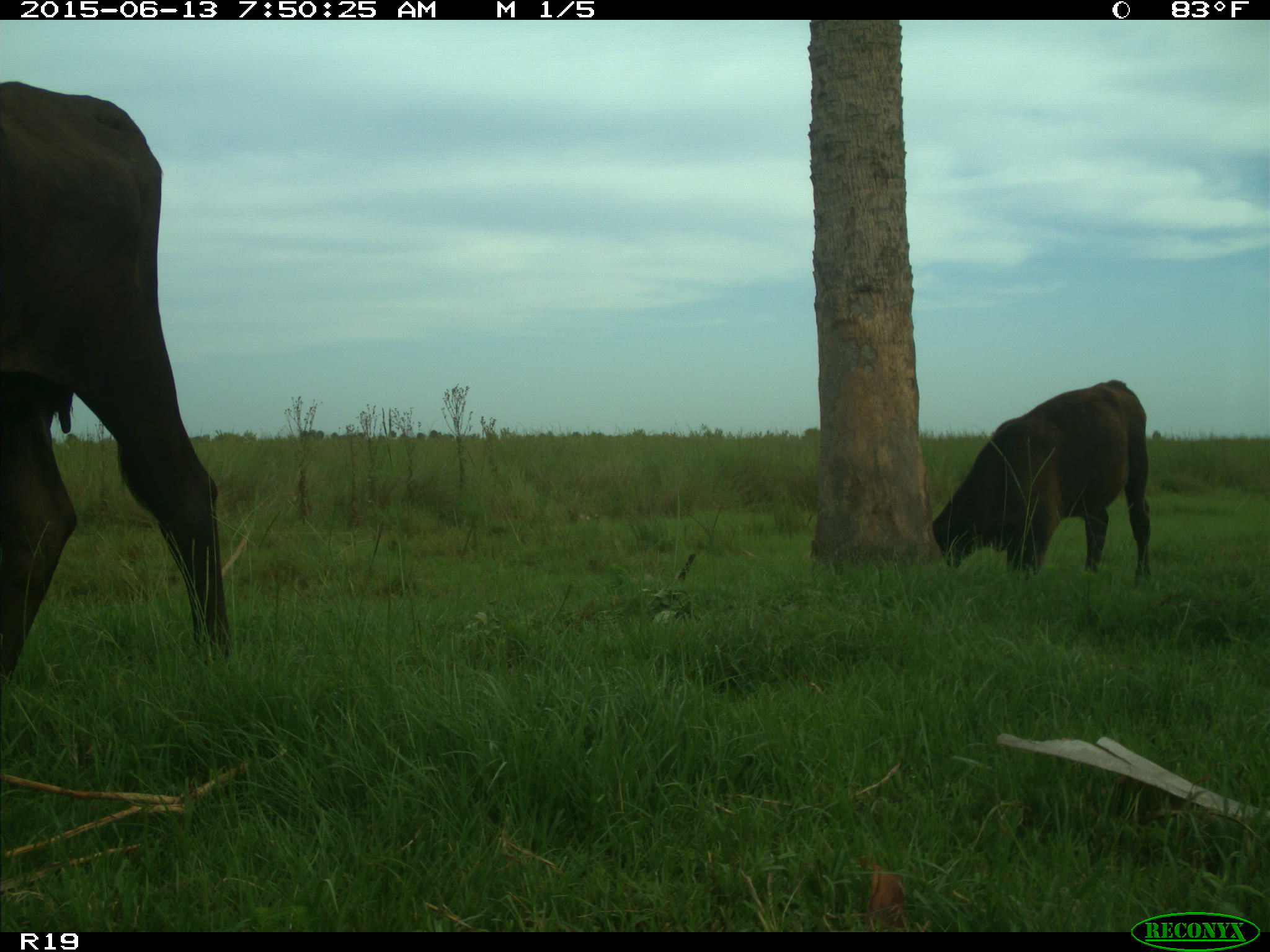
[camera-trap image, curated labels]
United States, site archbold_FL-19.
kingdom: Animalia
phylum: Chordata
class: Mammalia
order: Artiodactyla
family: Bovidae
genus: Bos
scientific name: Bos taurus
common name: domestic cow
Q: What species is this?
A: Bos taurus (domestic cow).